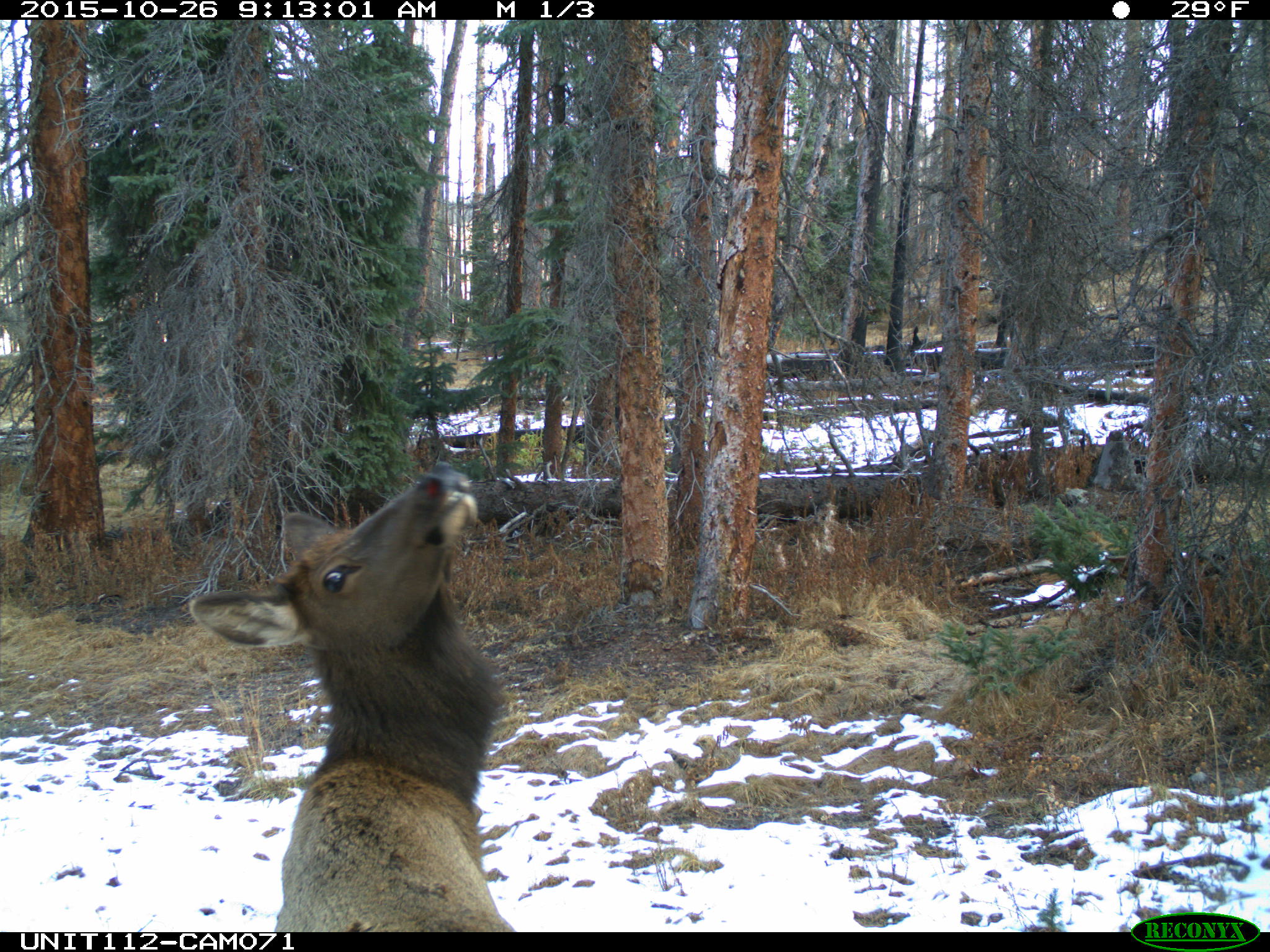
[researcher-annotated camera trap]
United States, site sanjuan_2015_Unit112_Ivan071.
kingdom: Animalia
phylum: Chordata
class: Mammalia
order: Artiodactyla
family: Cervidae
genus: Cervus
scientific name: Cervus elaphus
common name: red deer